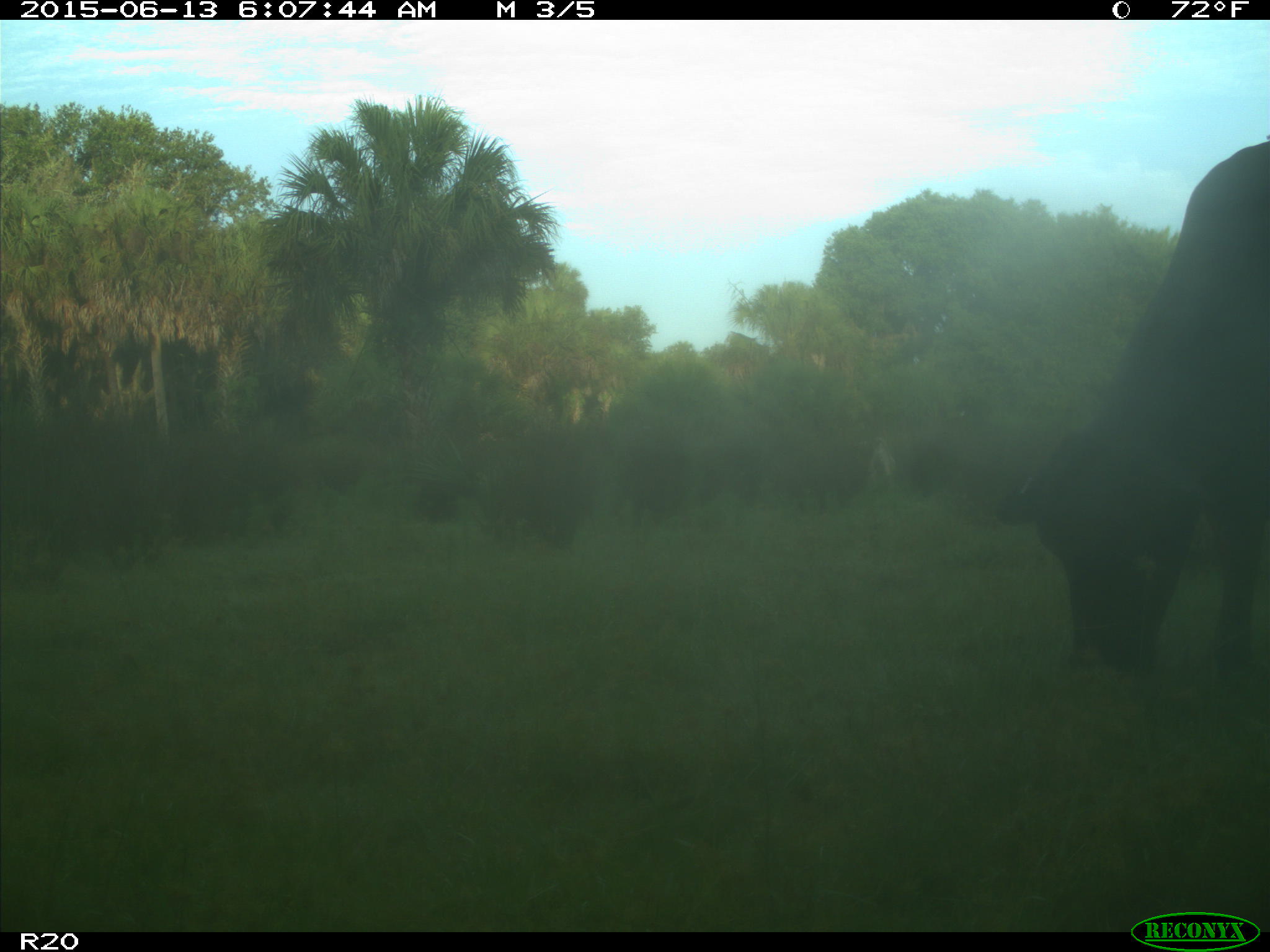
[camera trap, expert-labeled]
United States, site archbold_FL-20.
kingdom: Animalia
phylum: Chordata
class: Mammalia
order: Artiodactyla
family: Bovidae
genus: Bos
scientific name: Bos taurus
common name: domestic cow